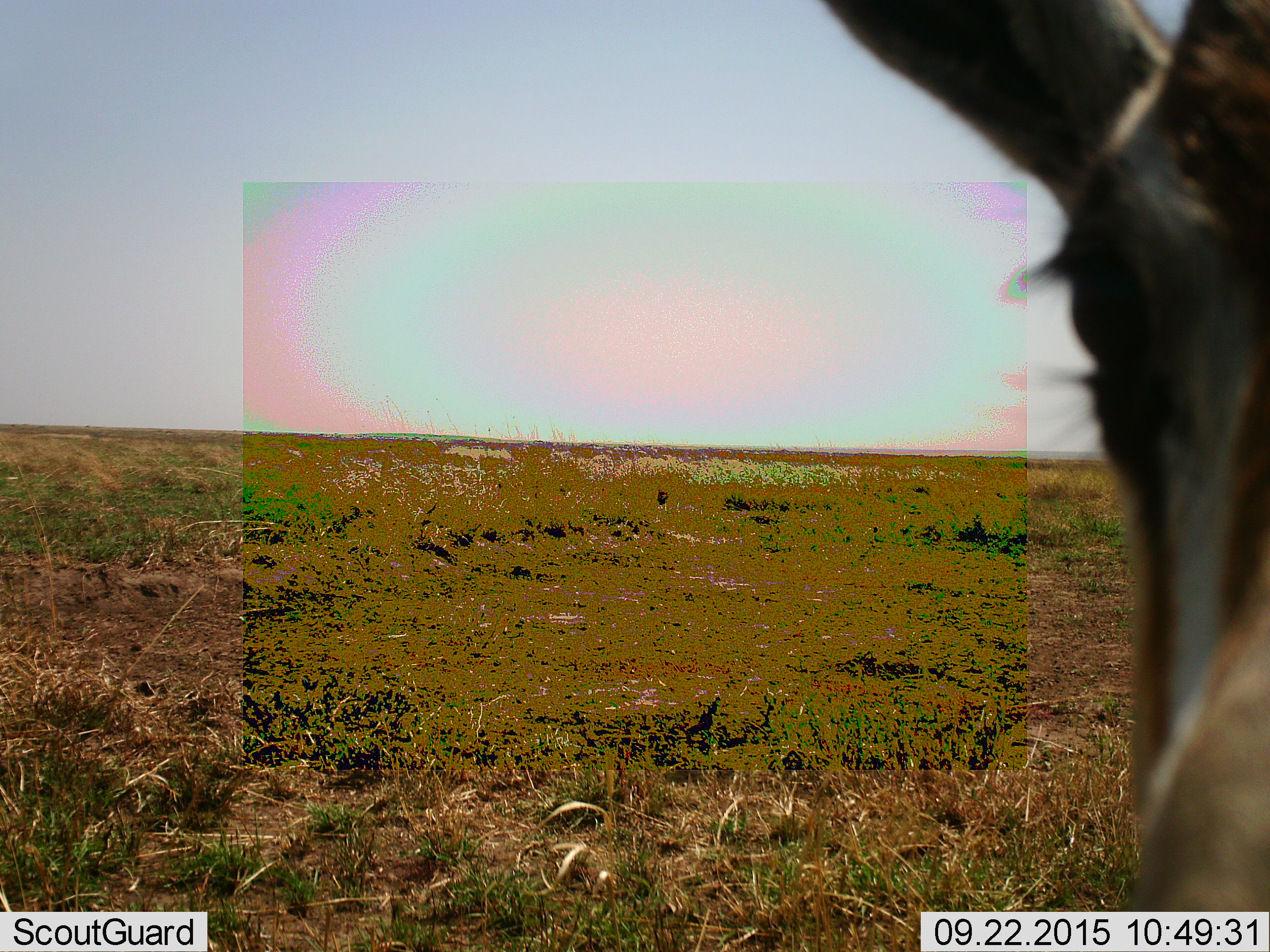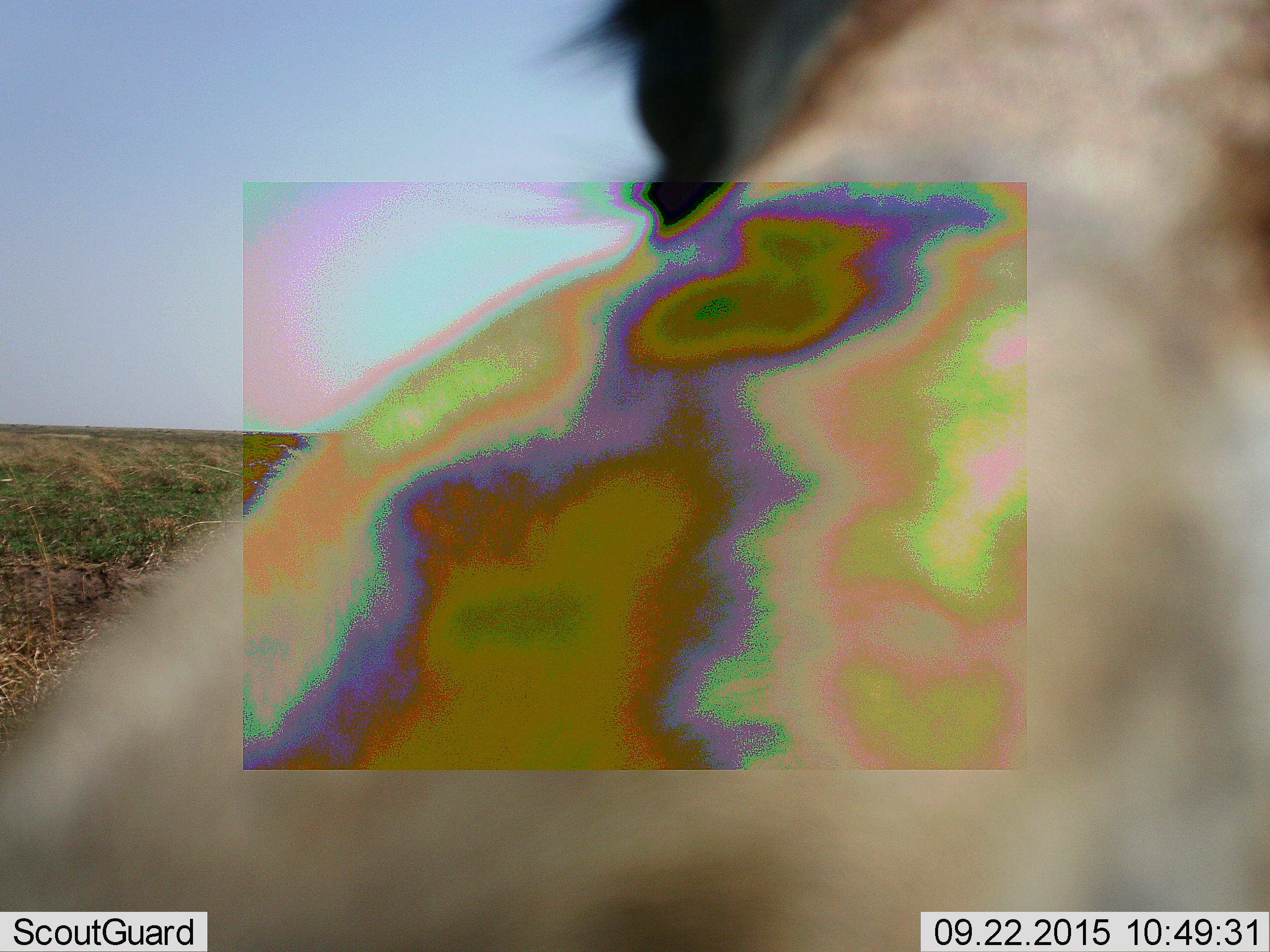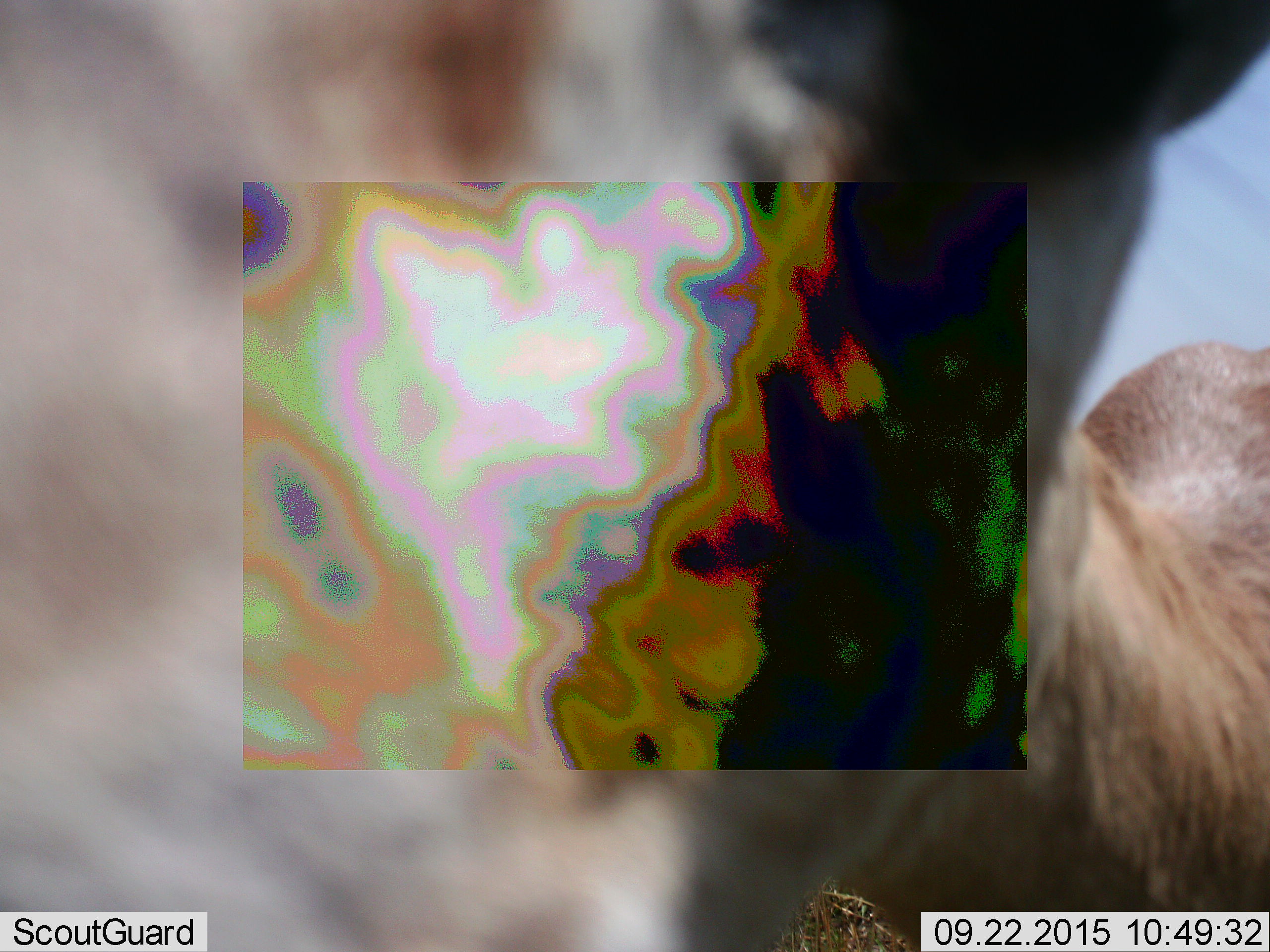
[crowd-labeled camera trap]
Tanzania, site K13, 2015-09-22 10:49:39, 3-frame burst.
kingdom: Animalia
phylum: Chordata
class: Mammalia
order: Artiodactyla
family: Bovidae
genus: Eudorcas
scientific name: Eudorcas thomsonii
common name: thomson's gazelle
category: gazellethomsons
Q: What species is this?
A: Gazellethomsons (thomson's gazelle) (Eudorcas thomsonii).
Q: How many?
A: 1.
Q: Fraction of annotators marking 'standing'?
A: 43%.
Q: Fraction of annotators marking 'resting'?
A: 0%.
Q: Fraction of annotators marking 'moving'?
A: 57%.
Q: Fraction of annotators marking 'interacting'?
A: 0%.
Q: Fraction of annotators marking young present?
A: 0%.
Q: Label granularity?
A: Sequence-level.